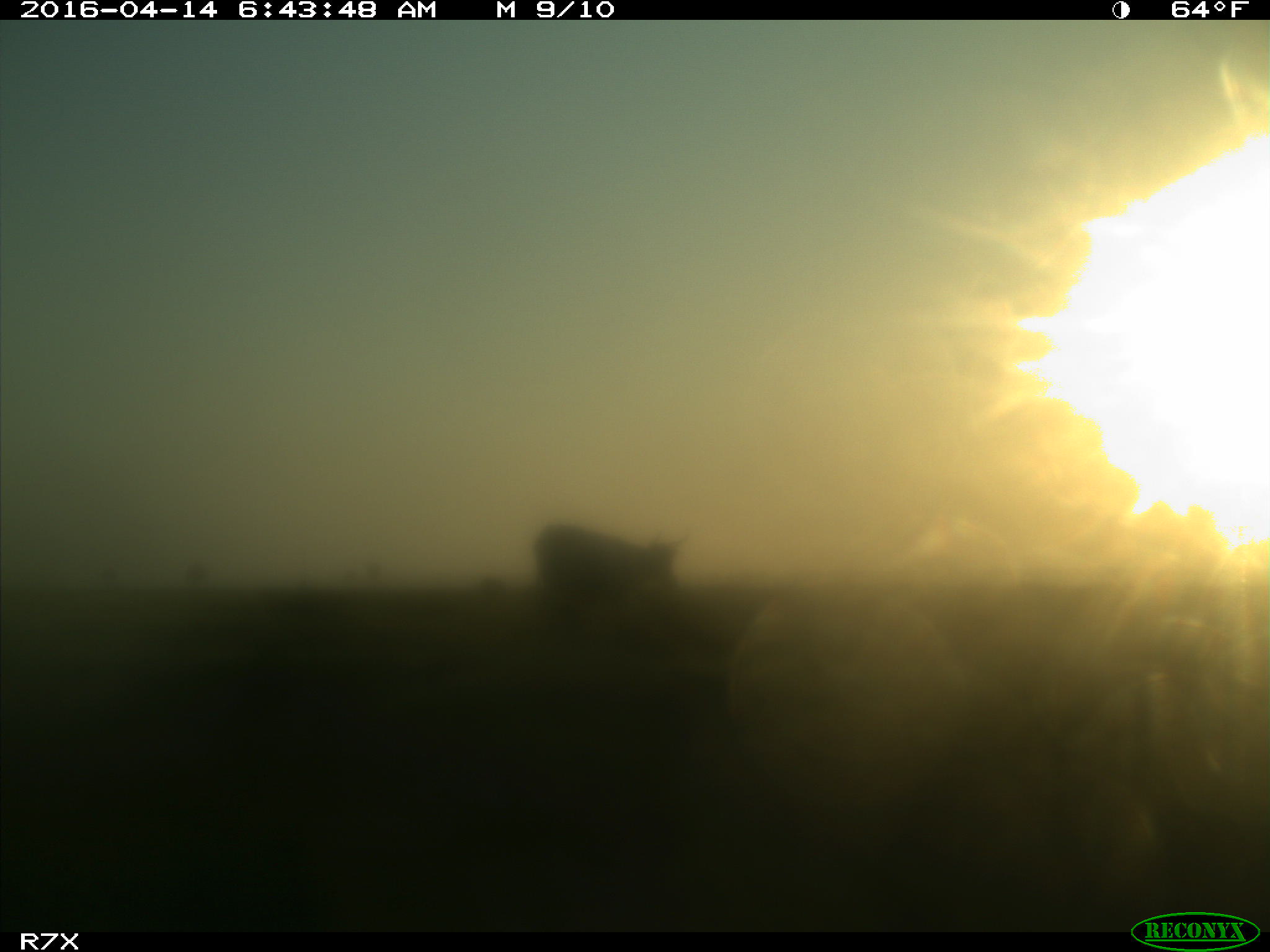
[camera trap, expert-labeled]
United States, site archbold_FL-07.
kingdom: Animalia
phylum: Chordata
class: Mammalia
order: Artiodactyla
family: Bovidae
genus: Bos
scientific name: Bos taurus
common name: domestic cow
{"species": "Bos taurus (domestic cow)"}